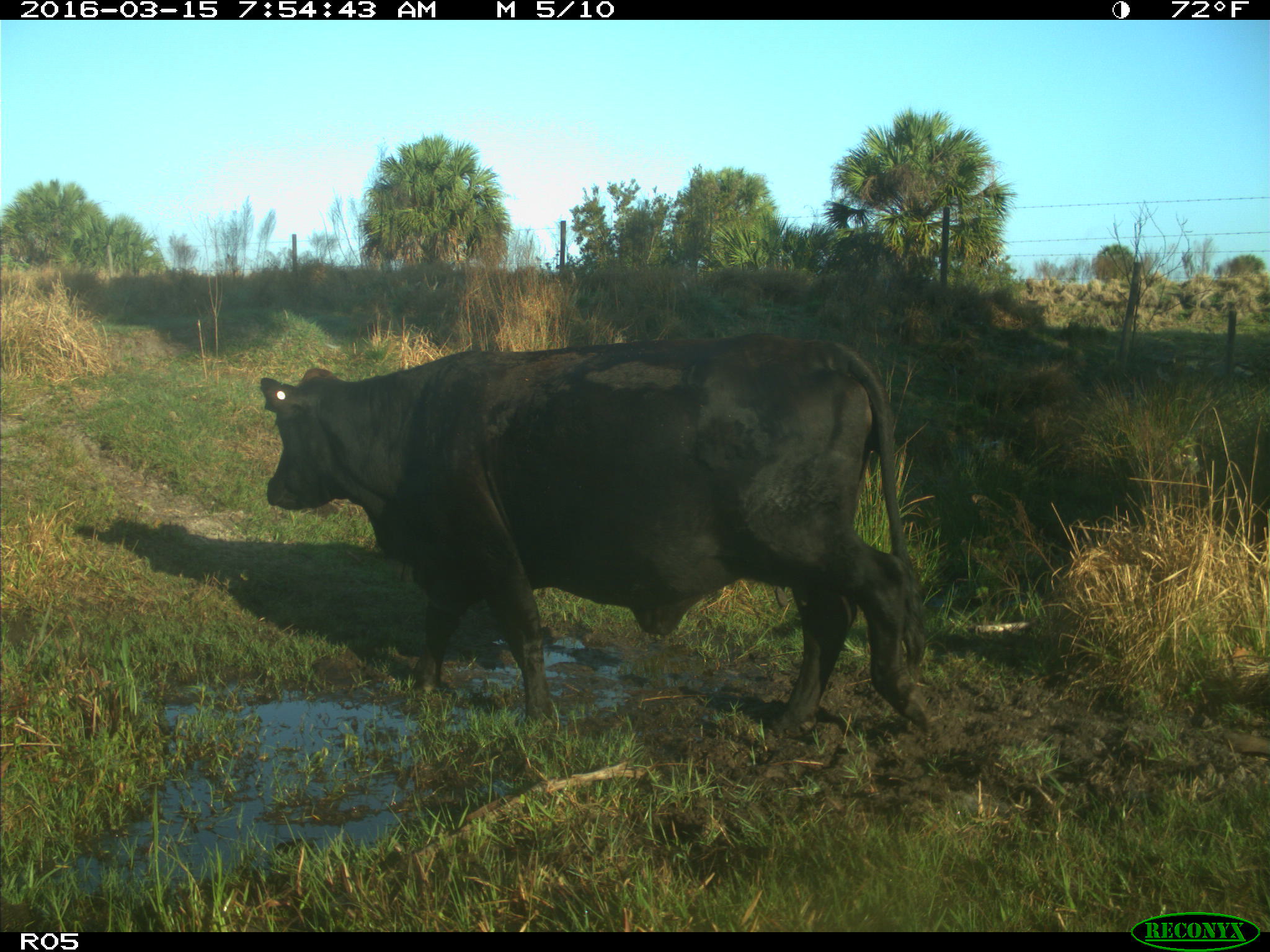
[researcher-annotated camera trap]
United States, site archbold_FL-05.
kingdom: Animalia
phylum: Chordata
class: Mammalia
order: Artiodactyla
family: Bovidae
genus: Bos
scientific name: Bos taurus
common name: domestic cow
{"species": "Bos taurus (domestic cow)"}